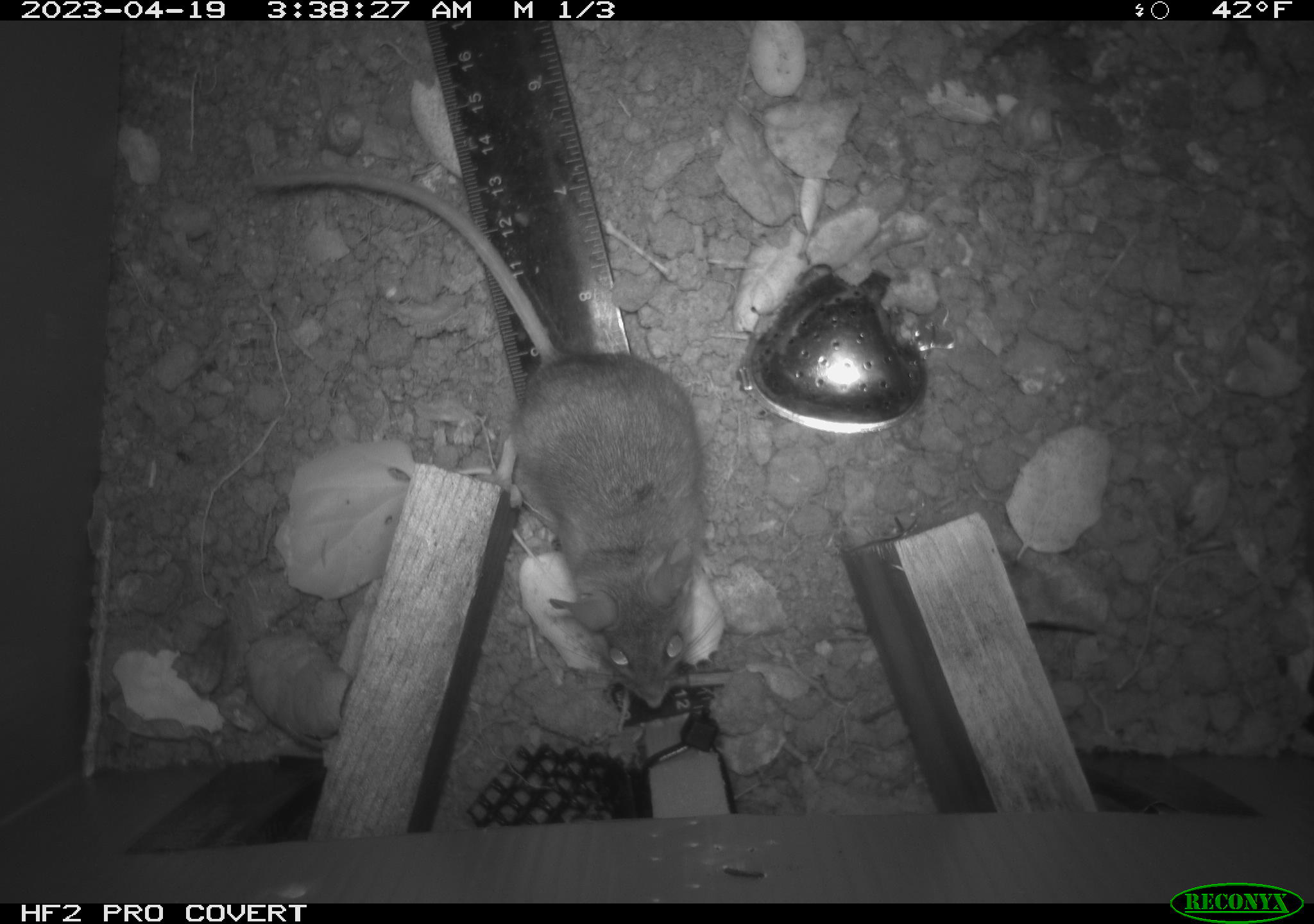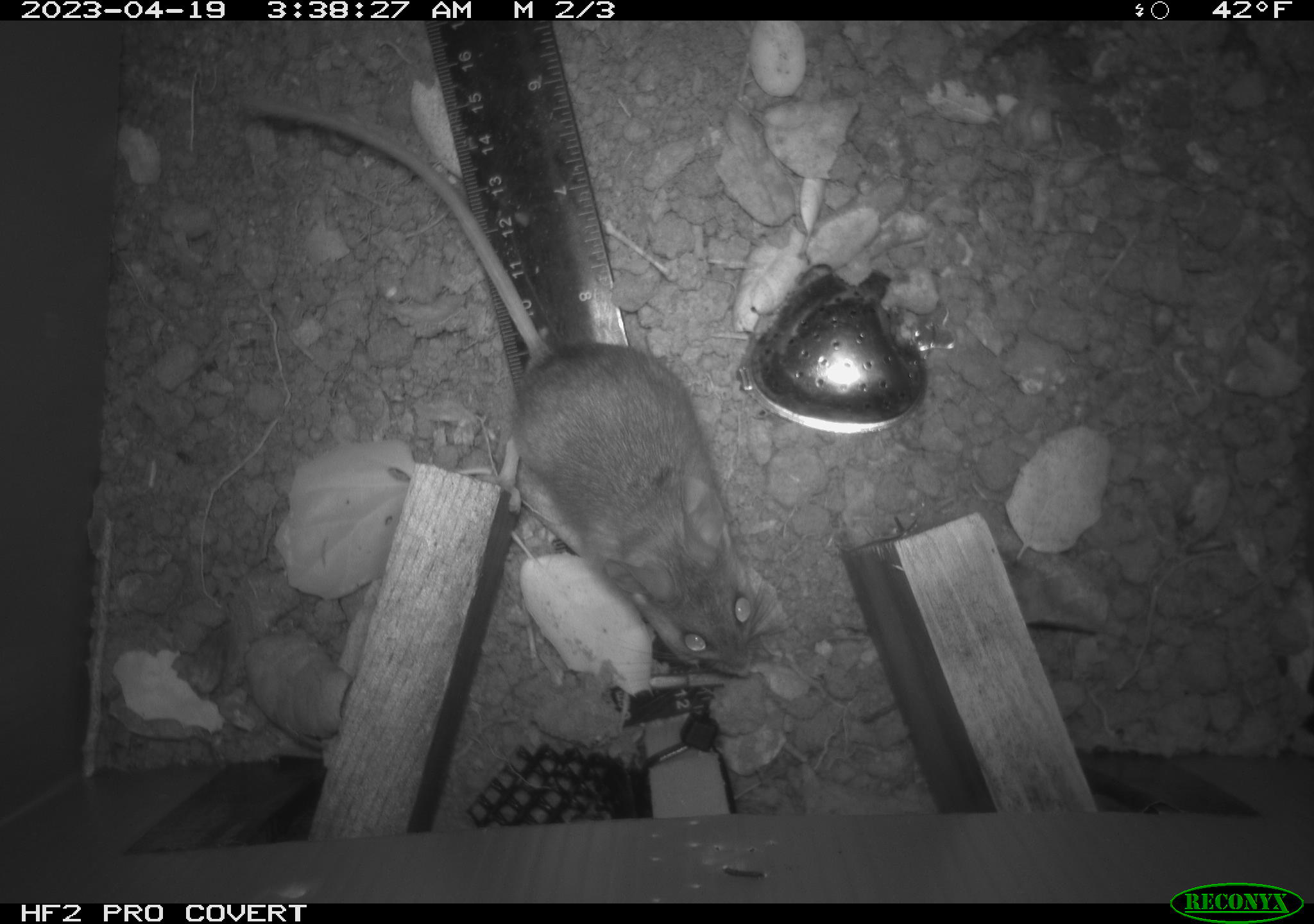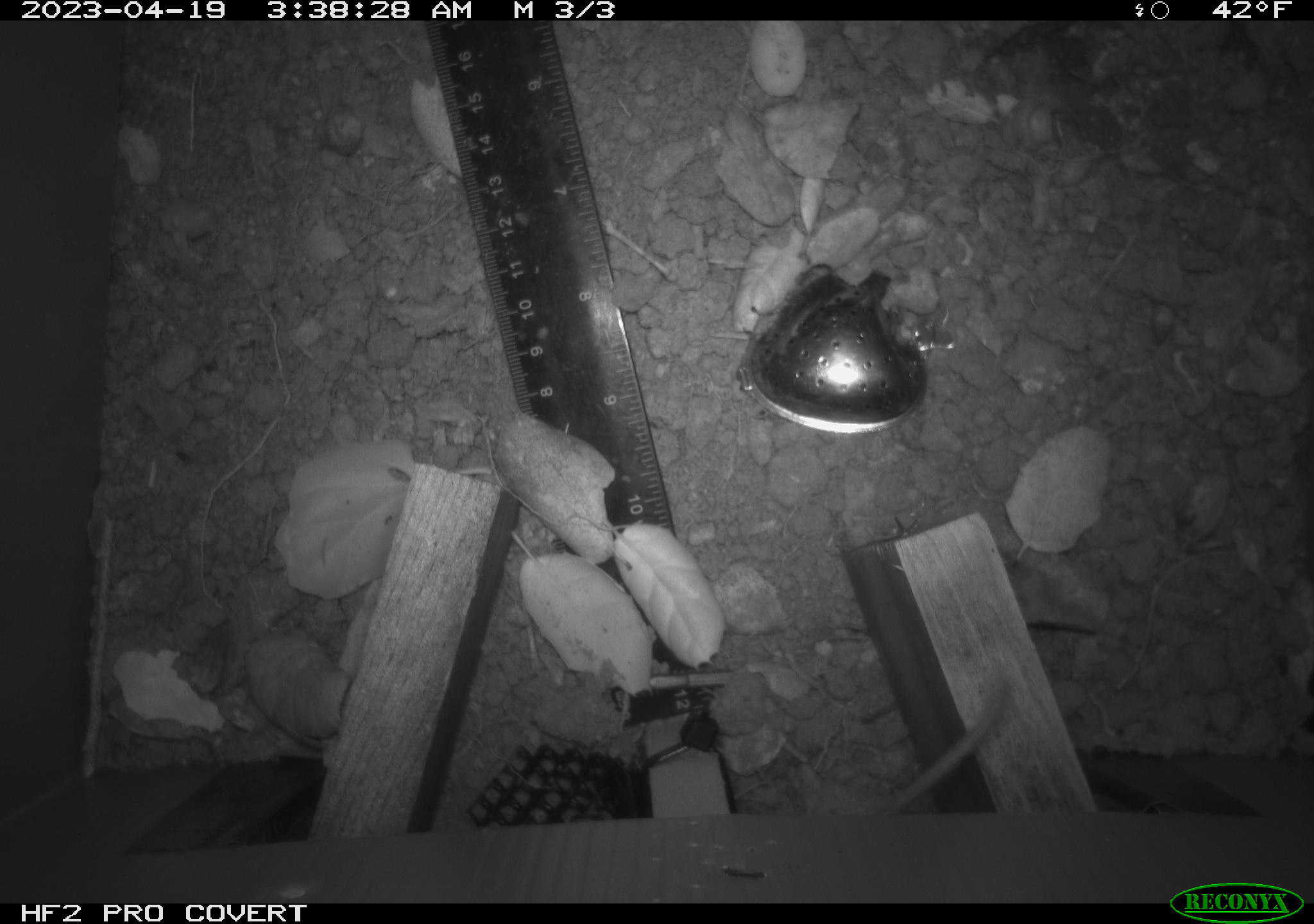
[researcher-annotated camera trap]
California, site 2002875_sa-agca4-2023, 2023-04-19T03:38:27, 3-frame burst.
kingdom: Animalia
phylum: Chordata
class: Mammalia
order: Rodentia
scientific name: Rodentia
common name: mouse species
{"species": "mouse species (Rodentia)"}